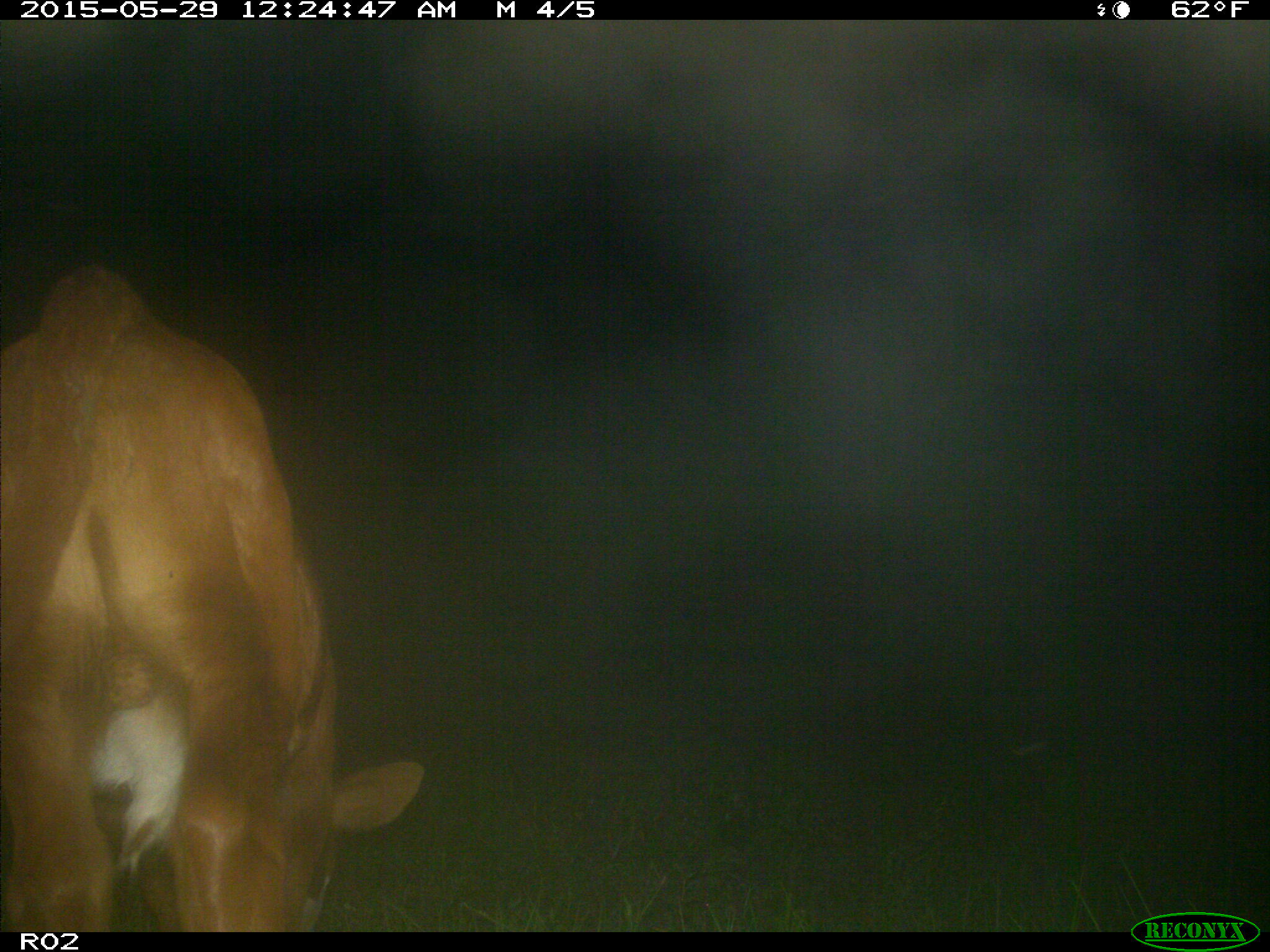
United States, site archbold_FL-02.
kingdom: Animalia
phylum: Chordata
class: Mammalia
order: Artiodactyla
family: Bovidae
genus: Bos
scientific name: Bos taurus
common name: domestic cow